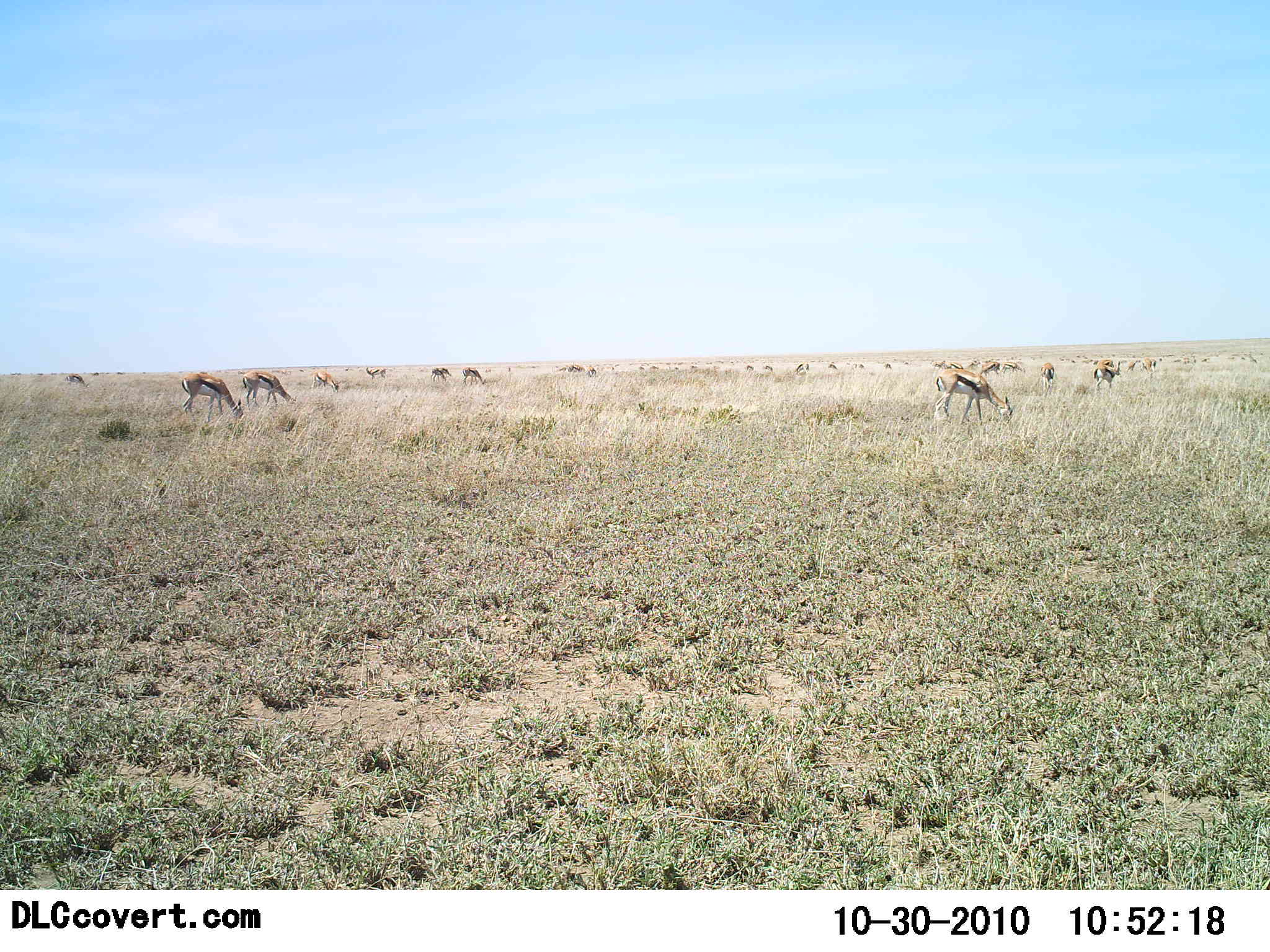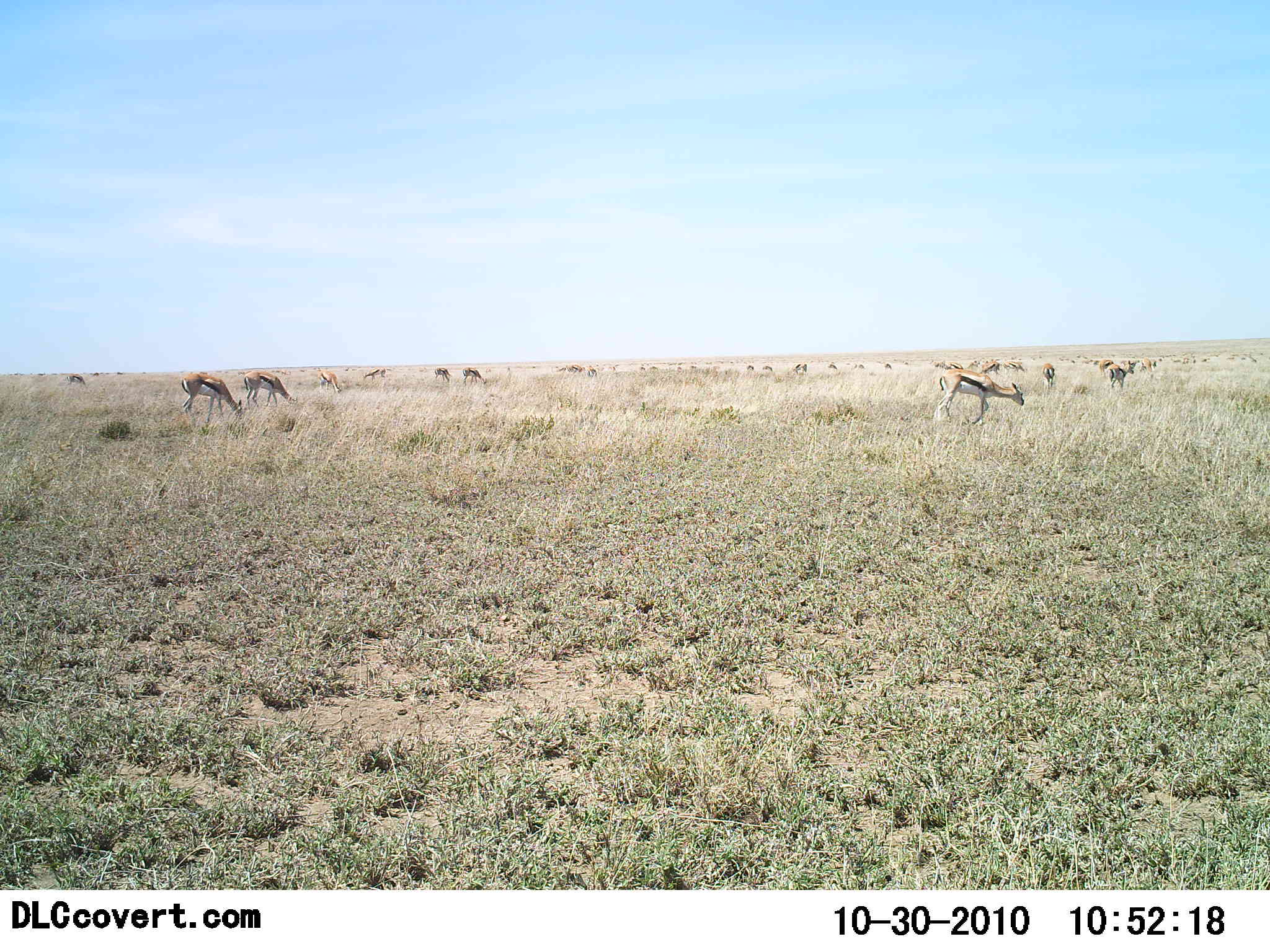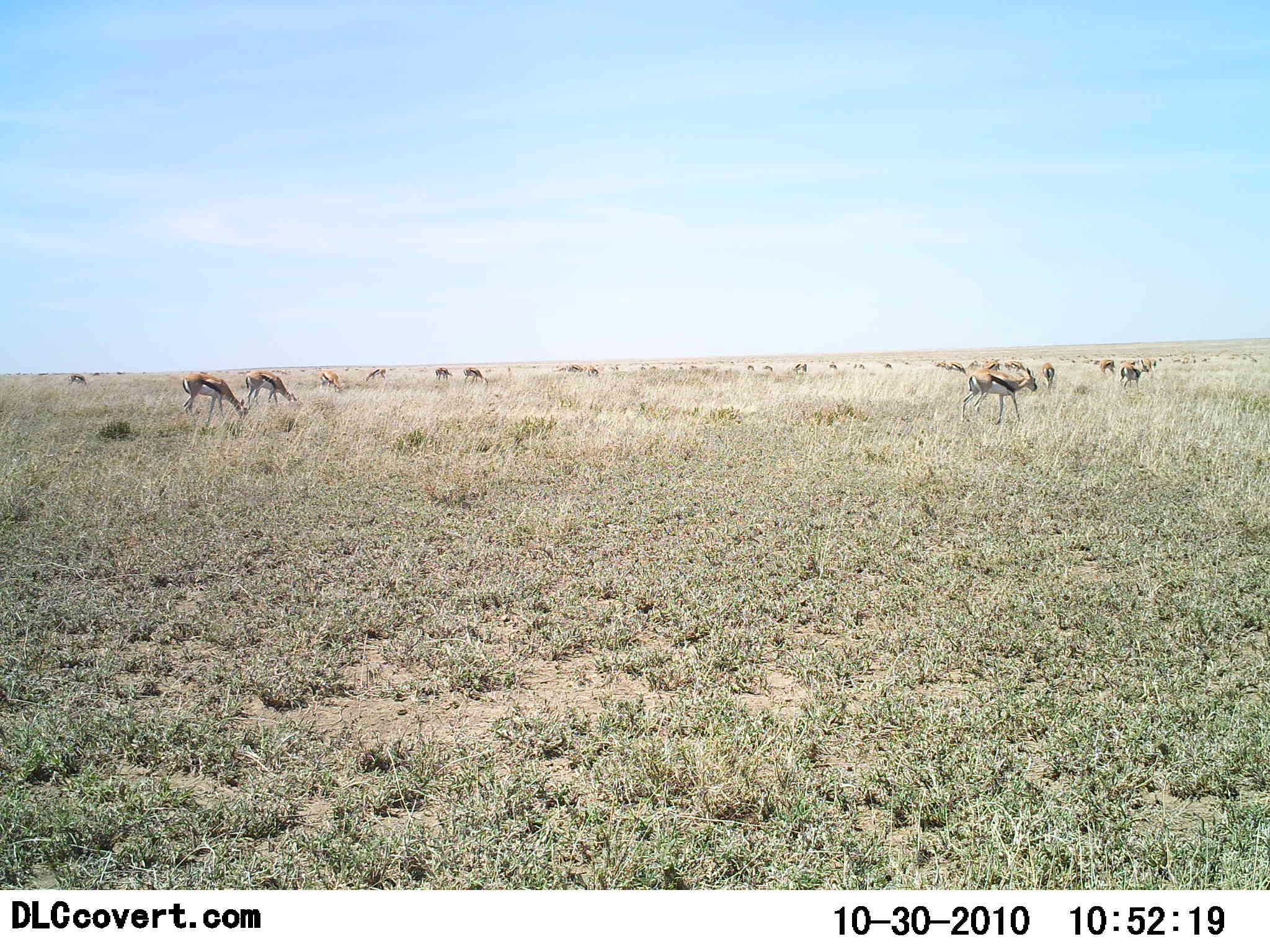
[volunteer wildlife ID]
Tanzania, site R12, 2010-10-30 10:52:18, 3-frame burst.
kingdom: Animalia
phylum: Chordata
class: Mammalia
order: Artiodactyla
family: Bovidae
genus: Eudorcas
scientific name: Eudorcas thomsonii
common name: thomson's gazelle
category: gazellethomsons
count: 11-50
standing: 36%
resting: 0%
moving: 45%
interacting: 0%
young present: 0%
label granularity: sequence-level